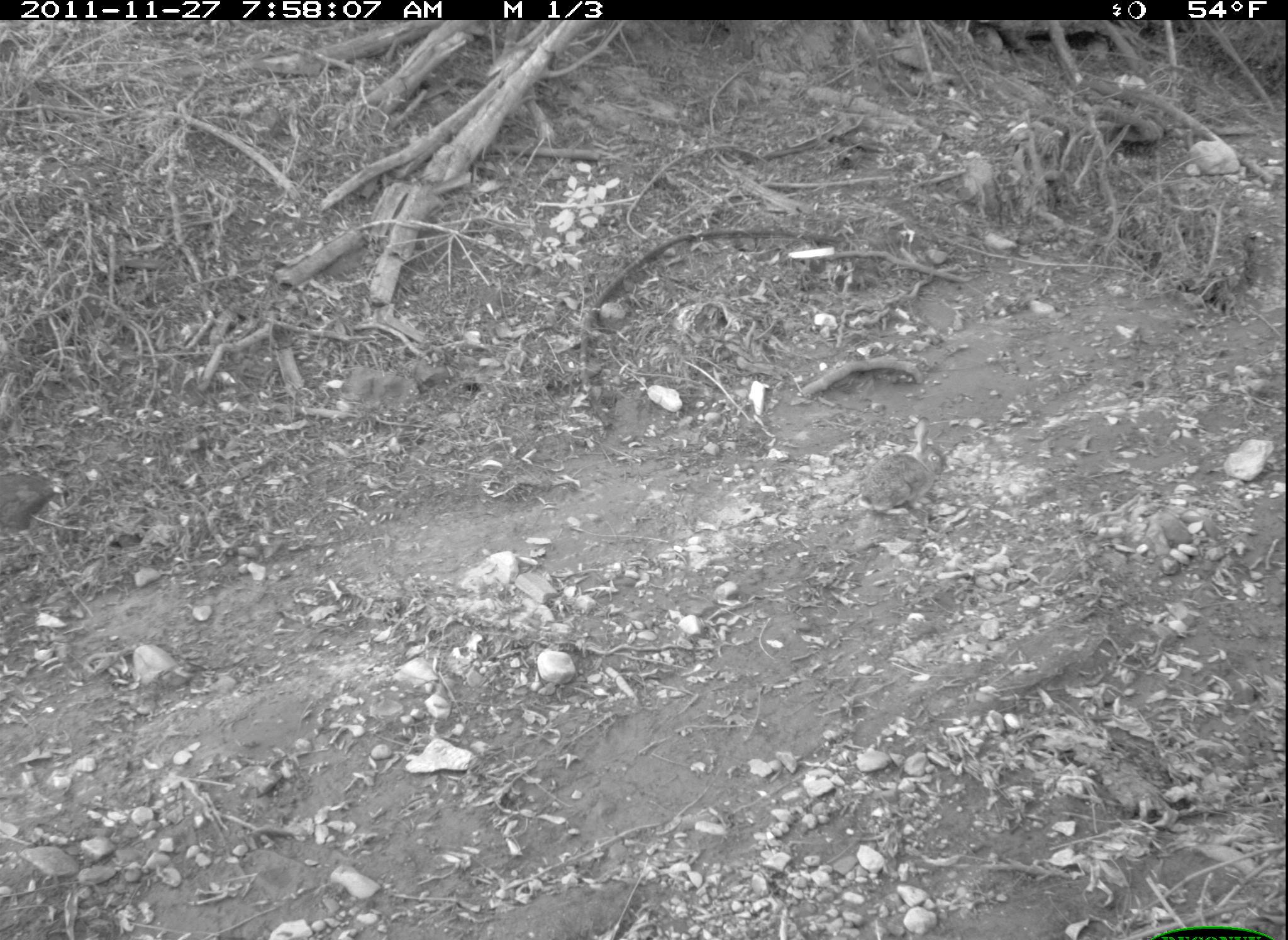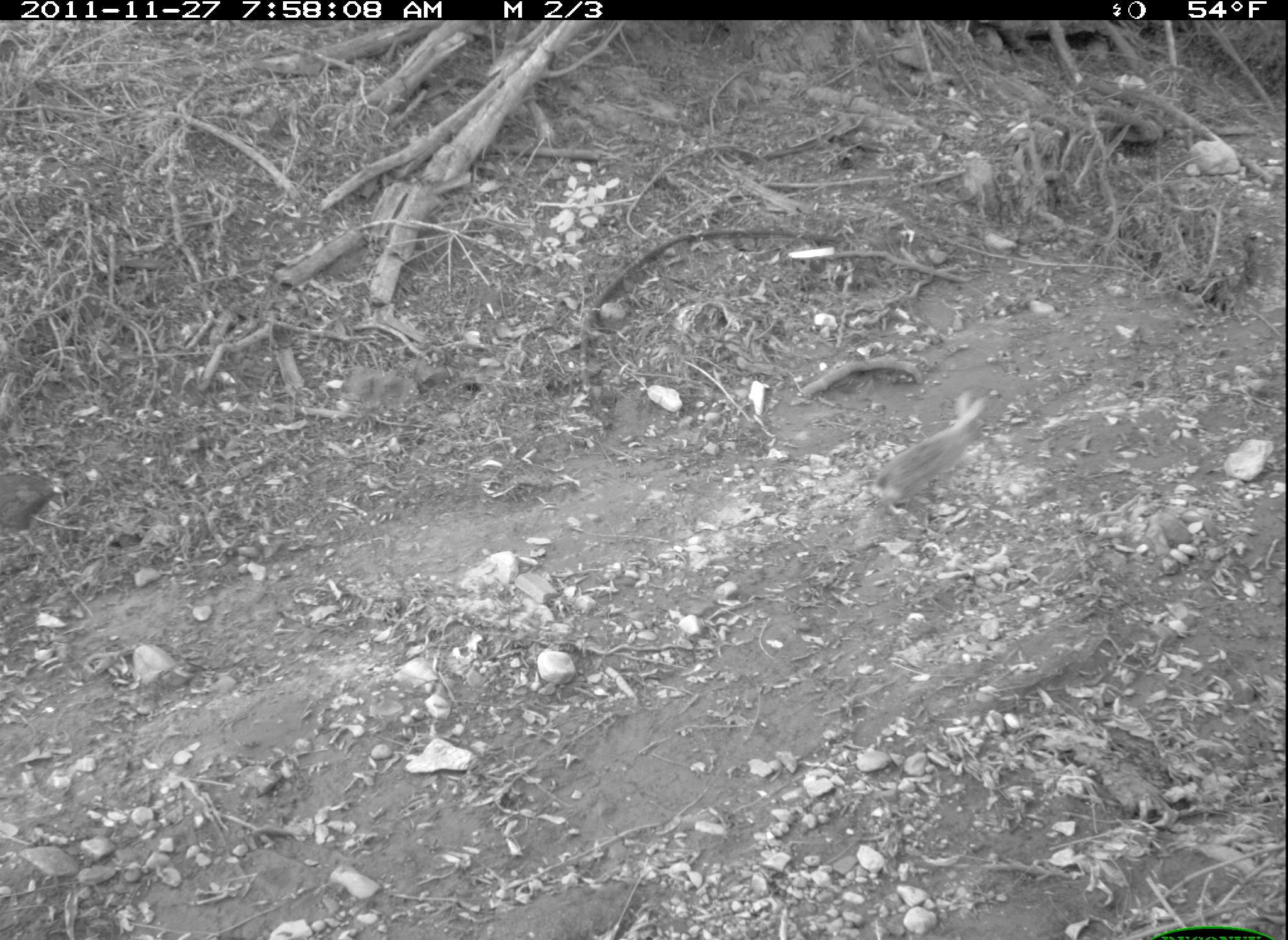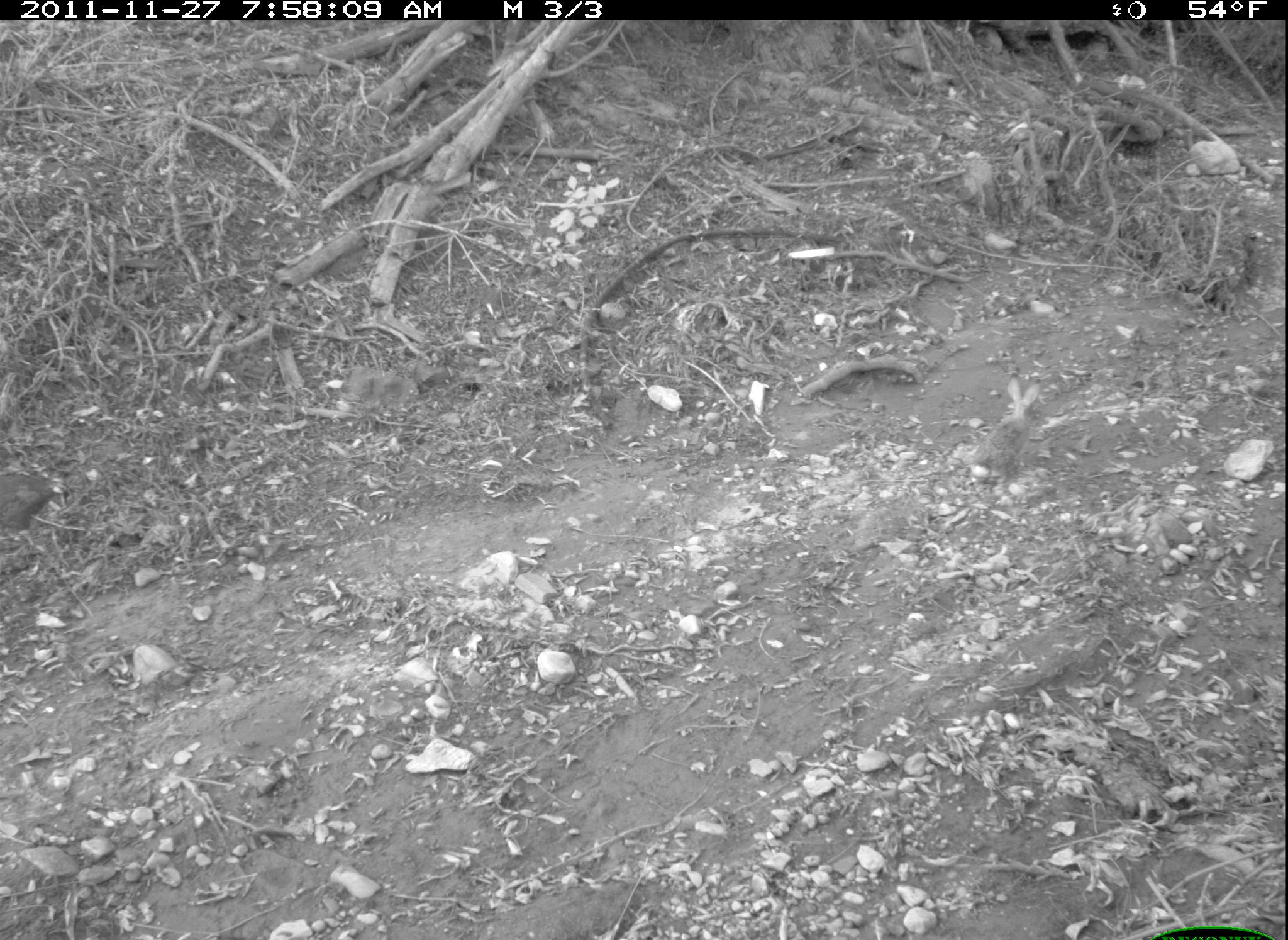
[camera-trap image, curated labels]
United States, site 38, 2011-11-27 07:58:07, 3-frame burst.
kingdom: Animalia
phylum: Chordata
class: Mammalia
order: Lagomorpha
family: Leporidae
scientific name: Leporidae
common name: rabbits and hares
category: rabbit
Rabbit (rabbits and hares) (Leporidae).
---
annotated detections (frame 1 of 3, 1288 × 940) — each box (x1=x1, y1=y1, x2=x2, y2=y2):
rabbit: (x1=852, y1=416, x2=964, y2=554)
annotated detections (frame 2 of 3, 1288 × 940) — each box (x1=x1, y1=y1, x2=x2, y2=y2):
rabbit: (x1=863, y1=385, x2=1001, y2=517)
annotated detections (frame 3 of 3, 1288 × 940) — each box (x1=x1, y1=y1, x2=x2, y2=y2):
rabbit: (x1=961, y1=367, x2=1050, y2=498)